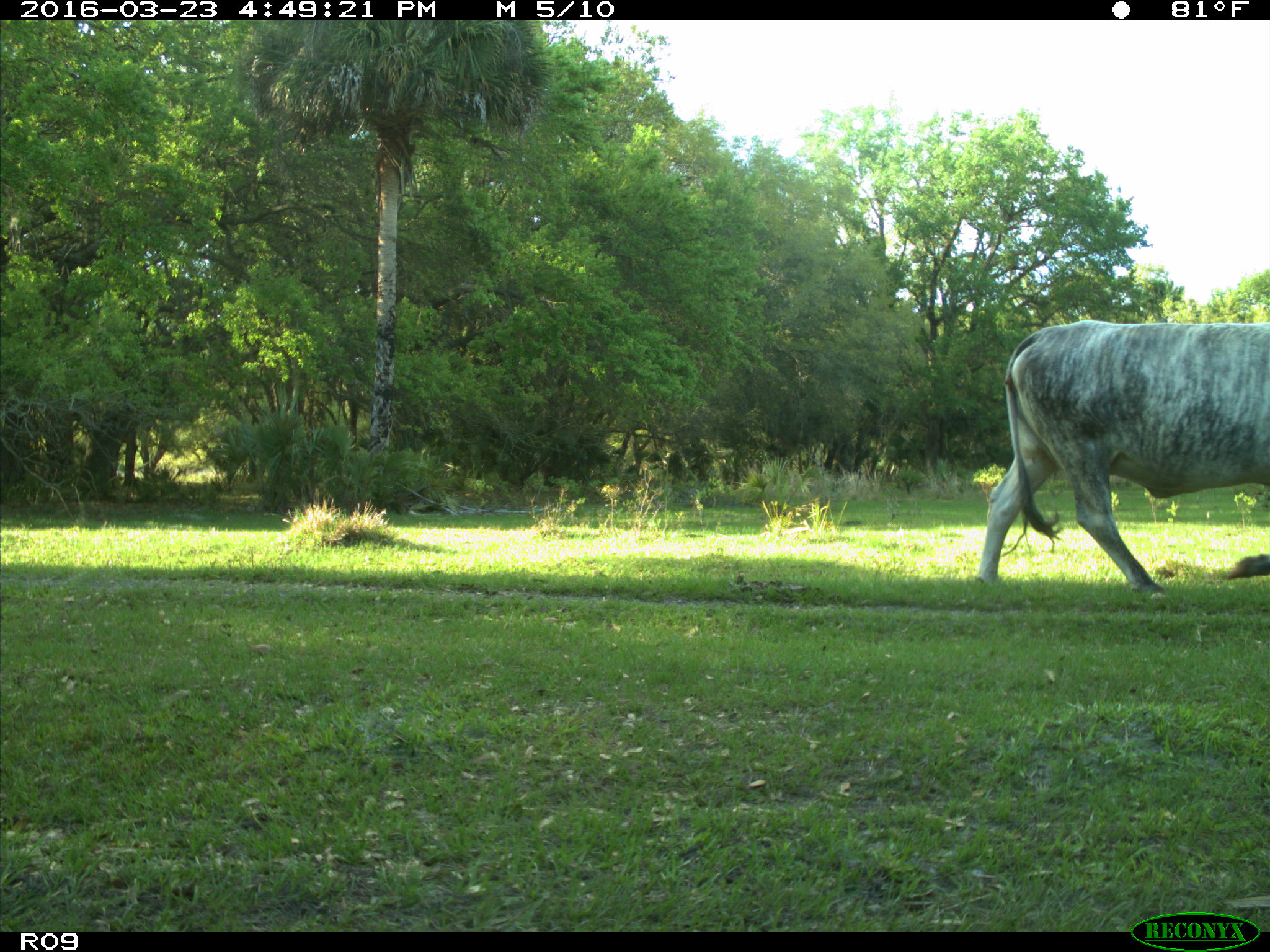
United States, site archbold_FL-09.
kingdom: Animalia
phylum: Chordata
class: Mammalia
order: Artiodactyla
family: Bovidae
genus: Bos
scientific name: Bos taurus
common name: domestic cow